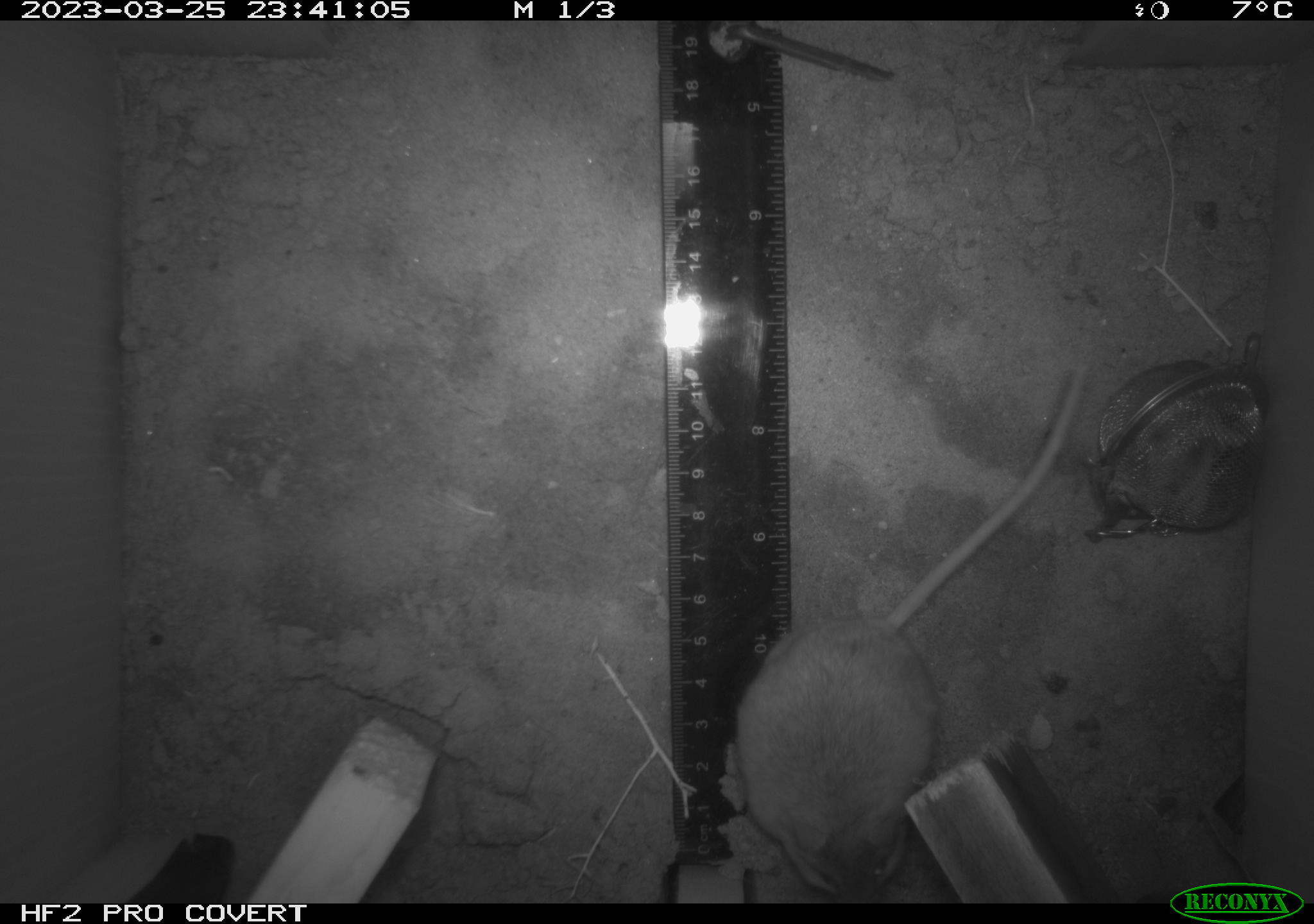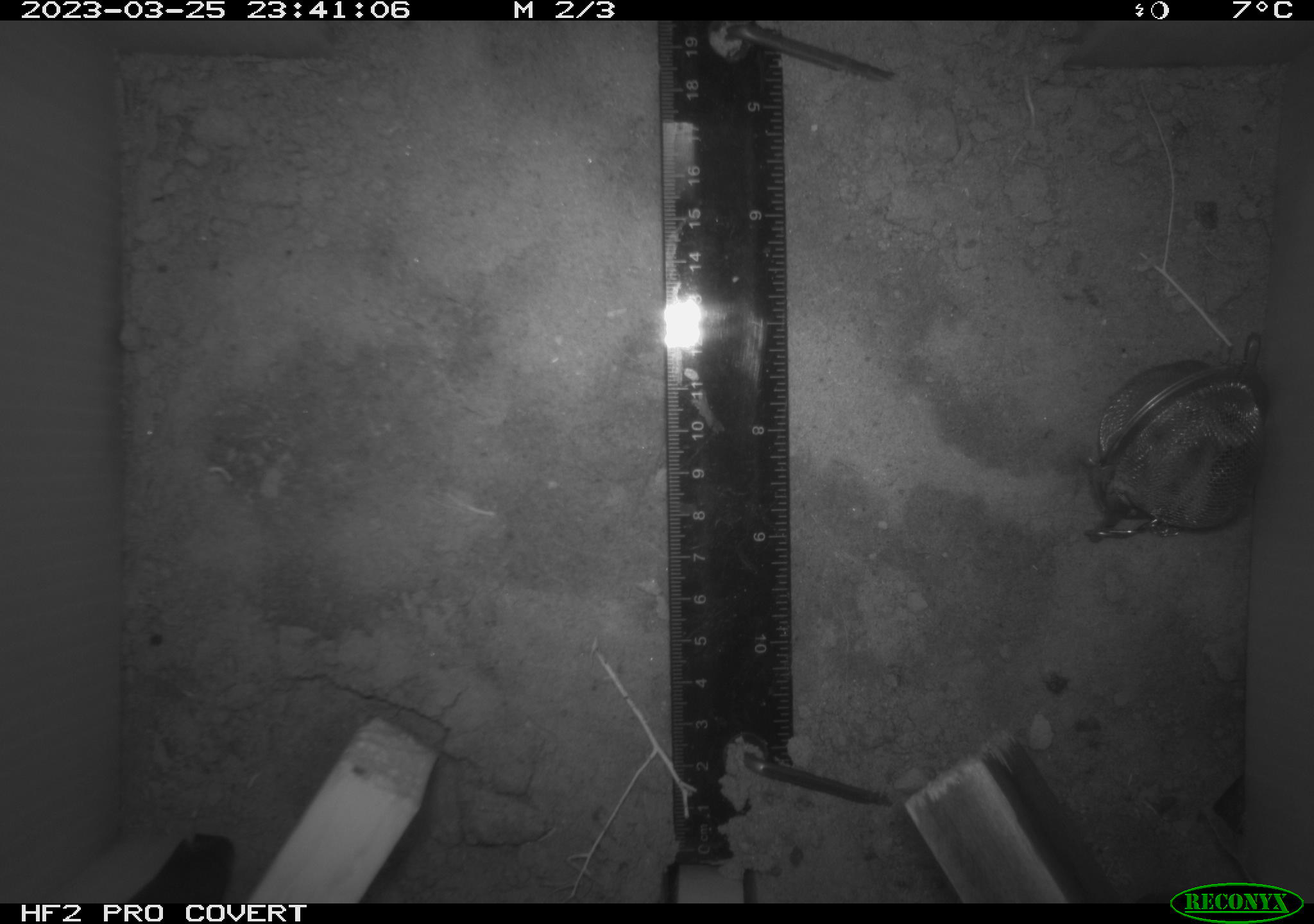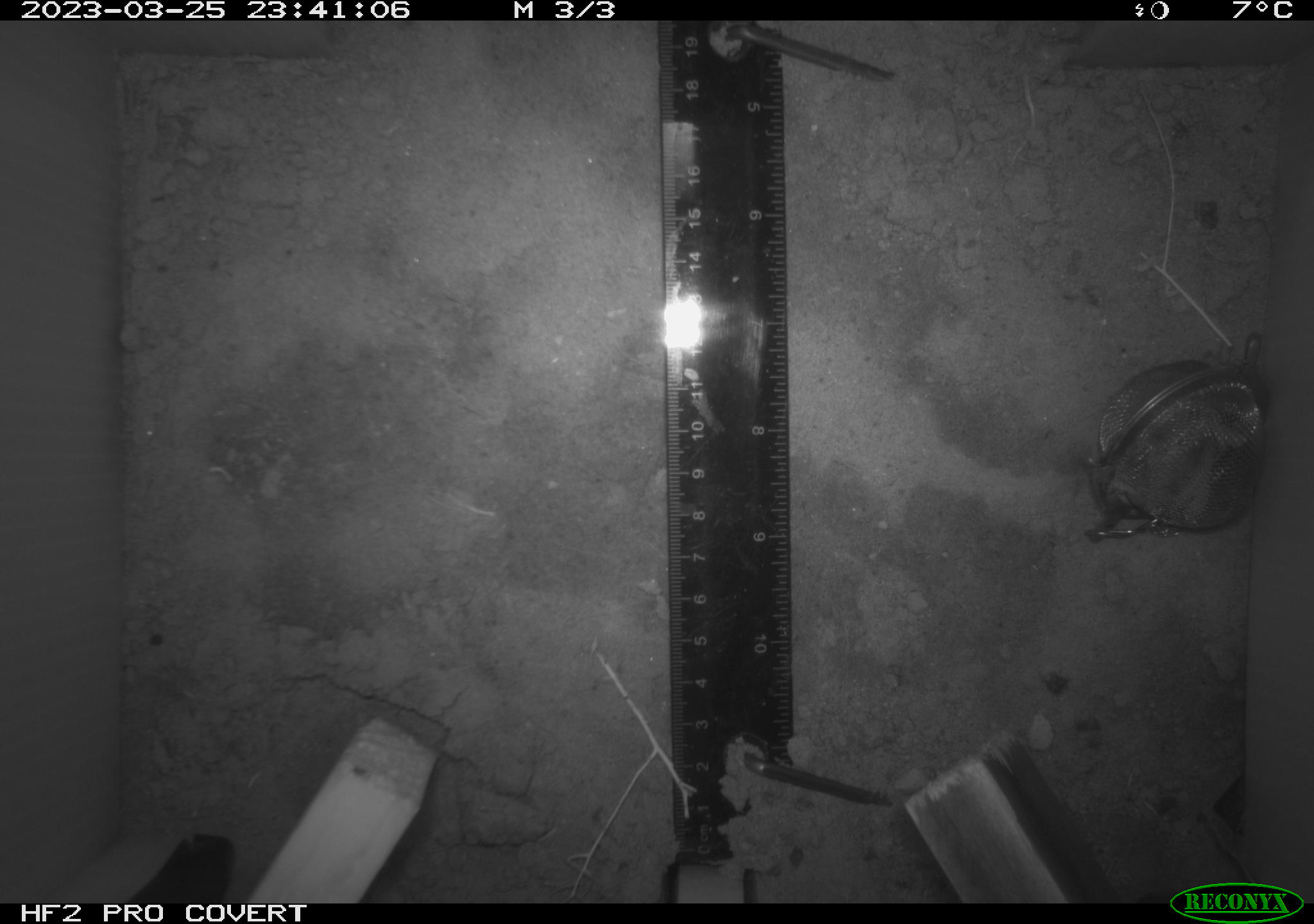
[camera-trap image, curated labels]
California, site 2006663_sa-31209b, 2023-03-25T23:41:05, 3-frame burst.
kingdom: Animalia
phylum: Chordata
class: Mammalia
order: Rodentia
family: Cricetidae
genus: Peromyscus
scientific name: Peromyscus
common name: deer mice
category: peromyscus species